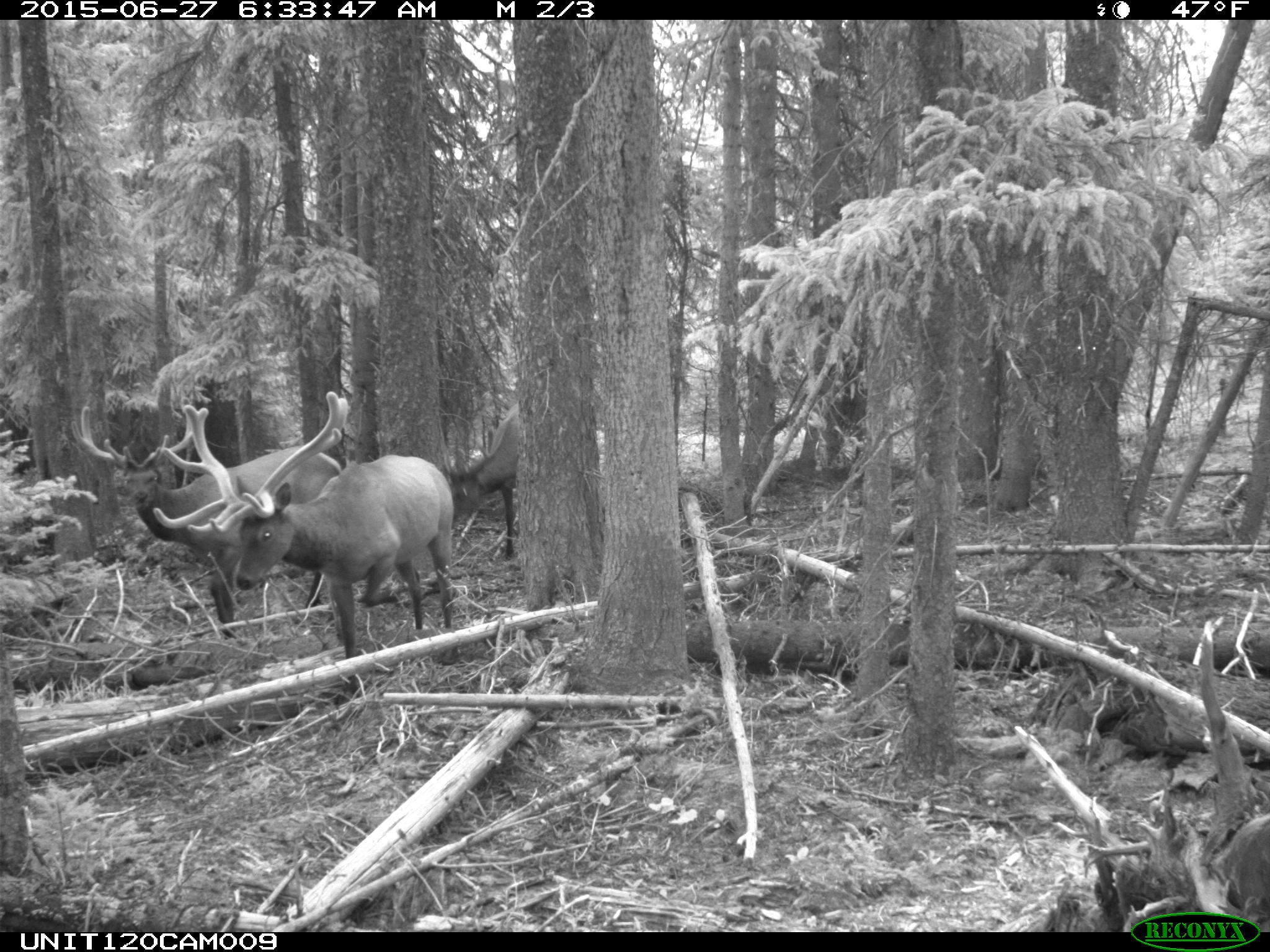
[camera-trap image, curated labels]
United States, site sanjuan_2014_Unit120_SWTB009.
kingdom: Animalia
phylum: Chordata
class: Mammalia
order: Artiodactyla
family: Cervidae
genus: Cervus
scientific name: Cervus elaphus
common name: red deer